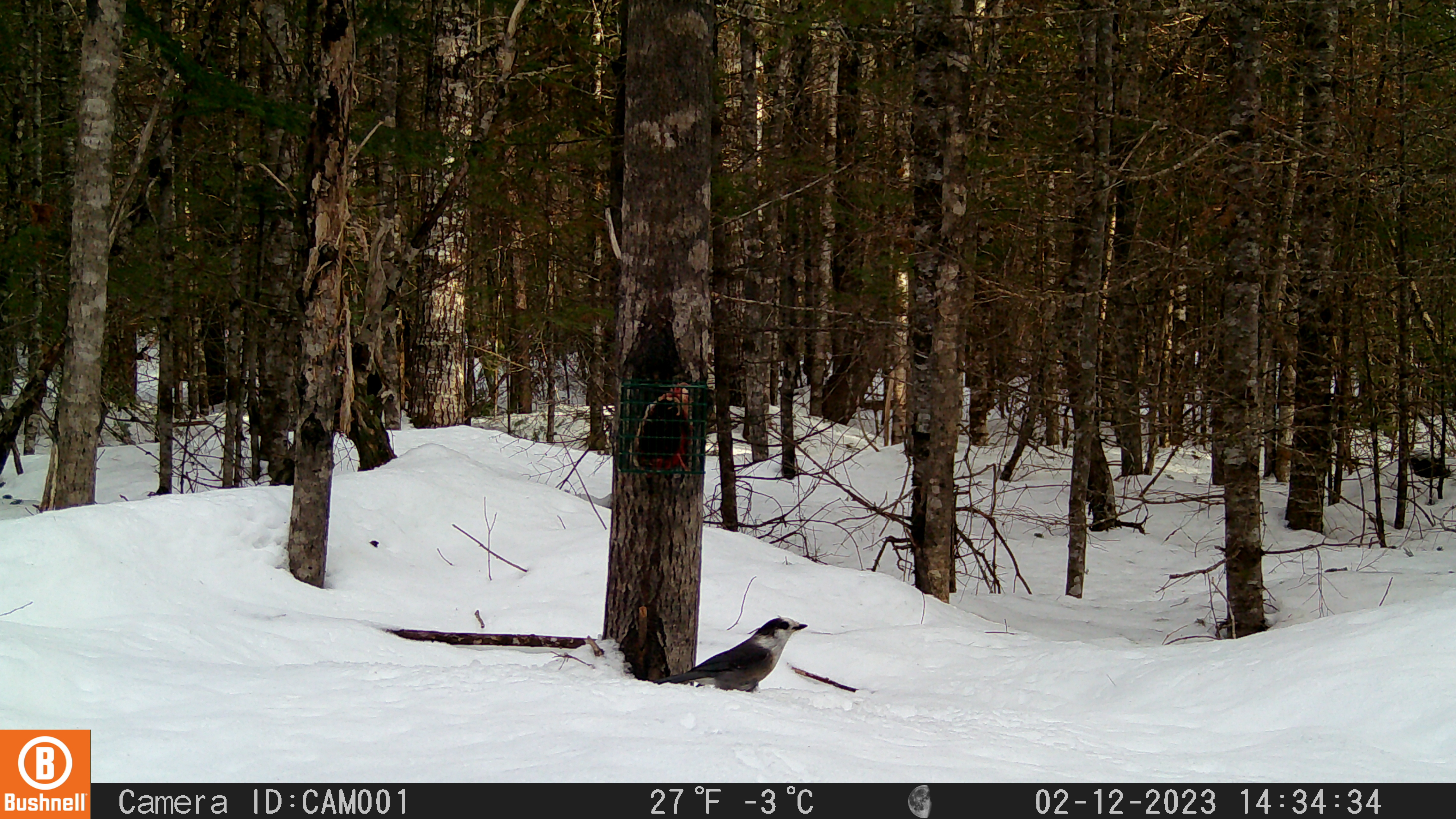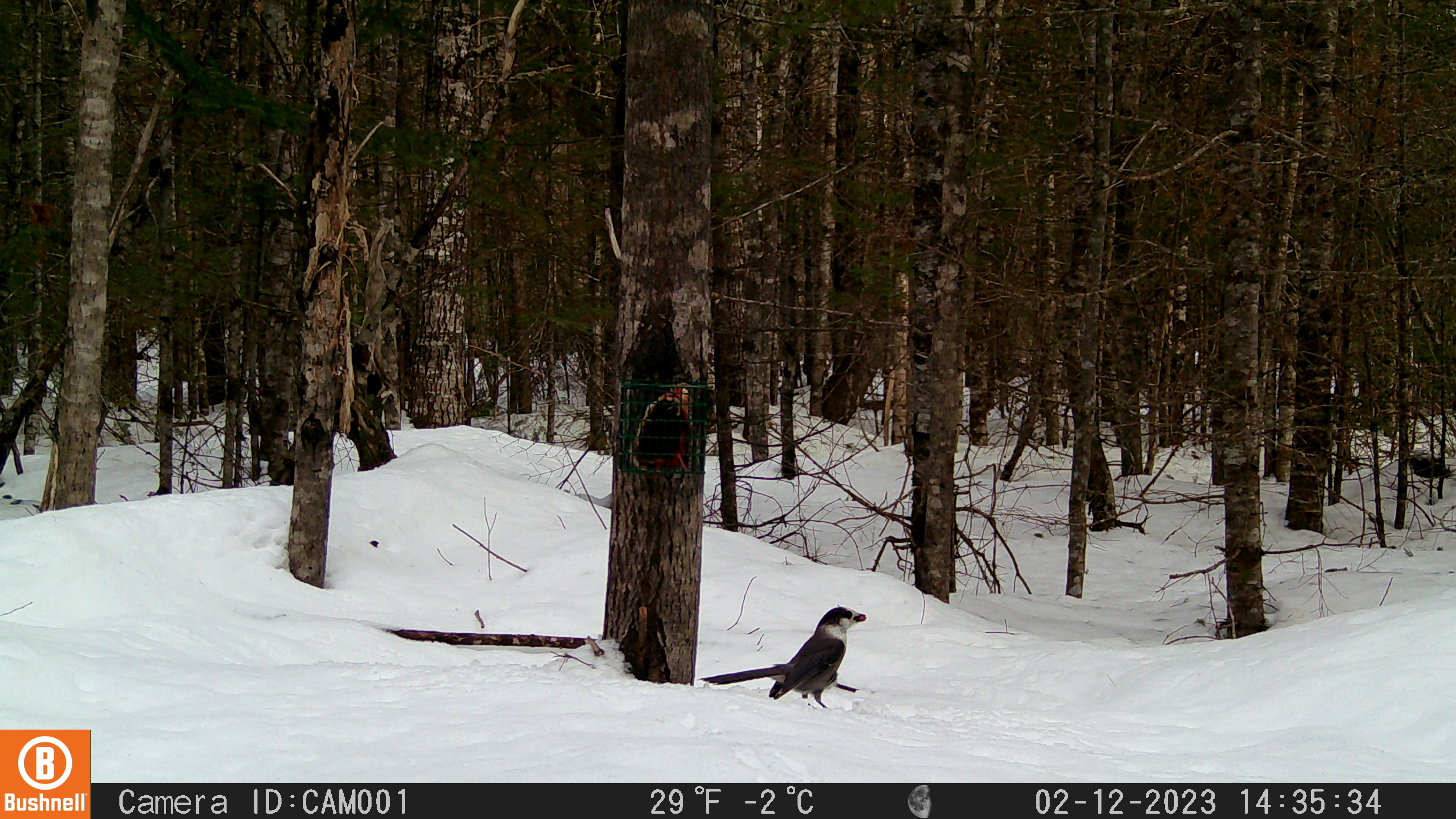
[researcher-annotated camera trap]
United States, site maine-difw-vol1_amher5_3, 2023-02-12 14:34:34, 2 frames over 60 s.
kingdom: Animalia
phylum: Chordata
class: Aves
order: Passeriformes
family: Corvidae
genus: Perisoreus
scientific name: Perisoreus canadensis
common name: canada jay